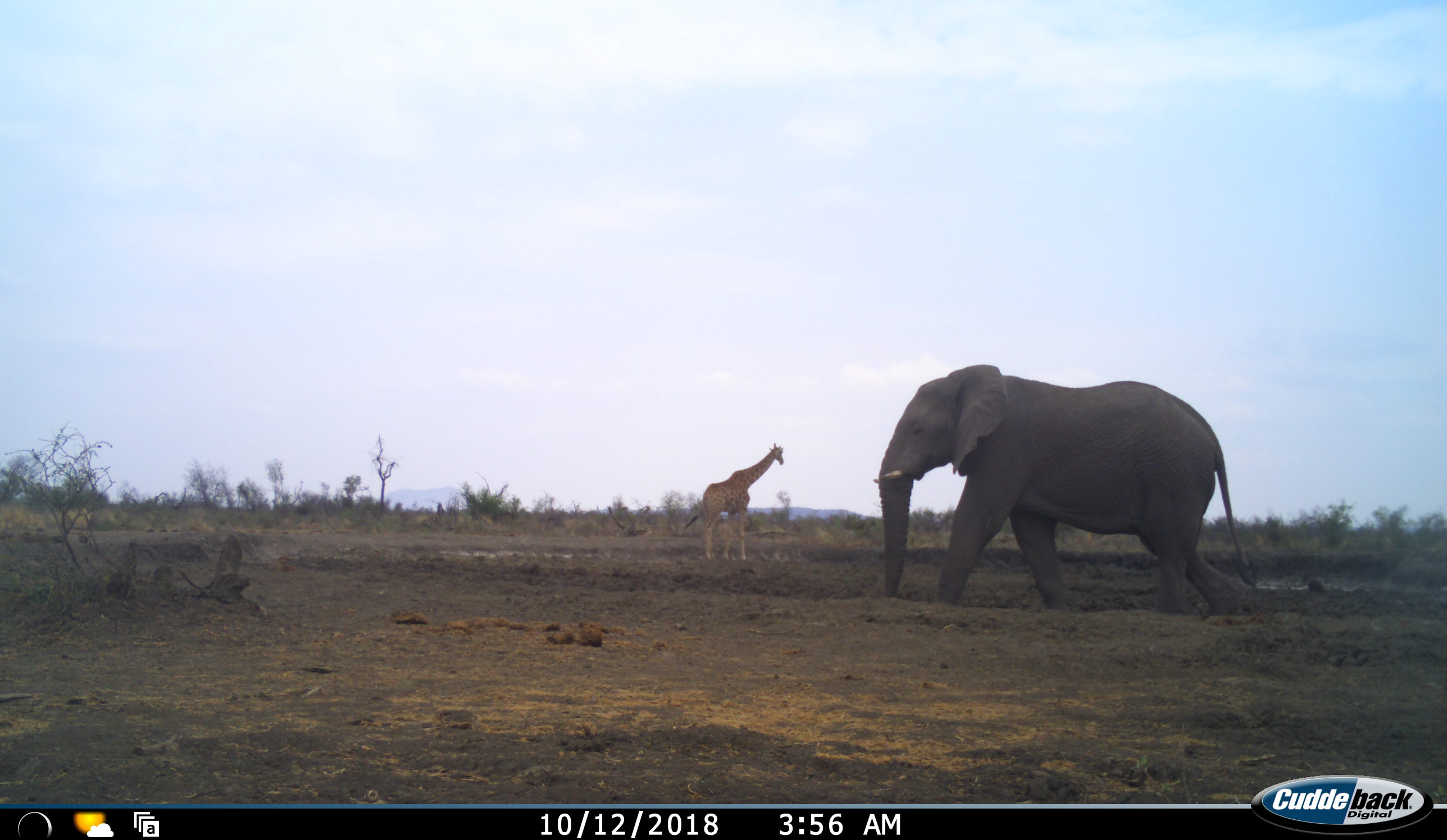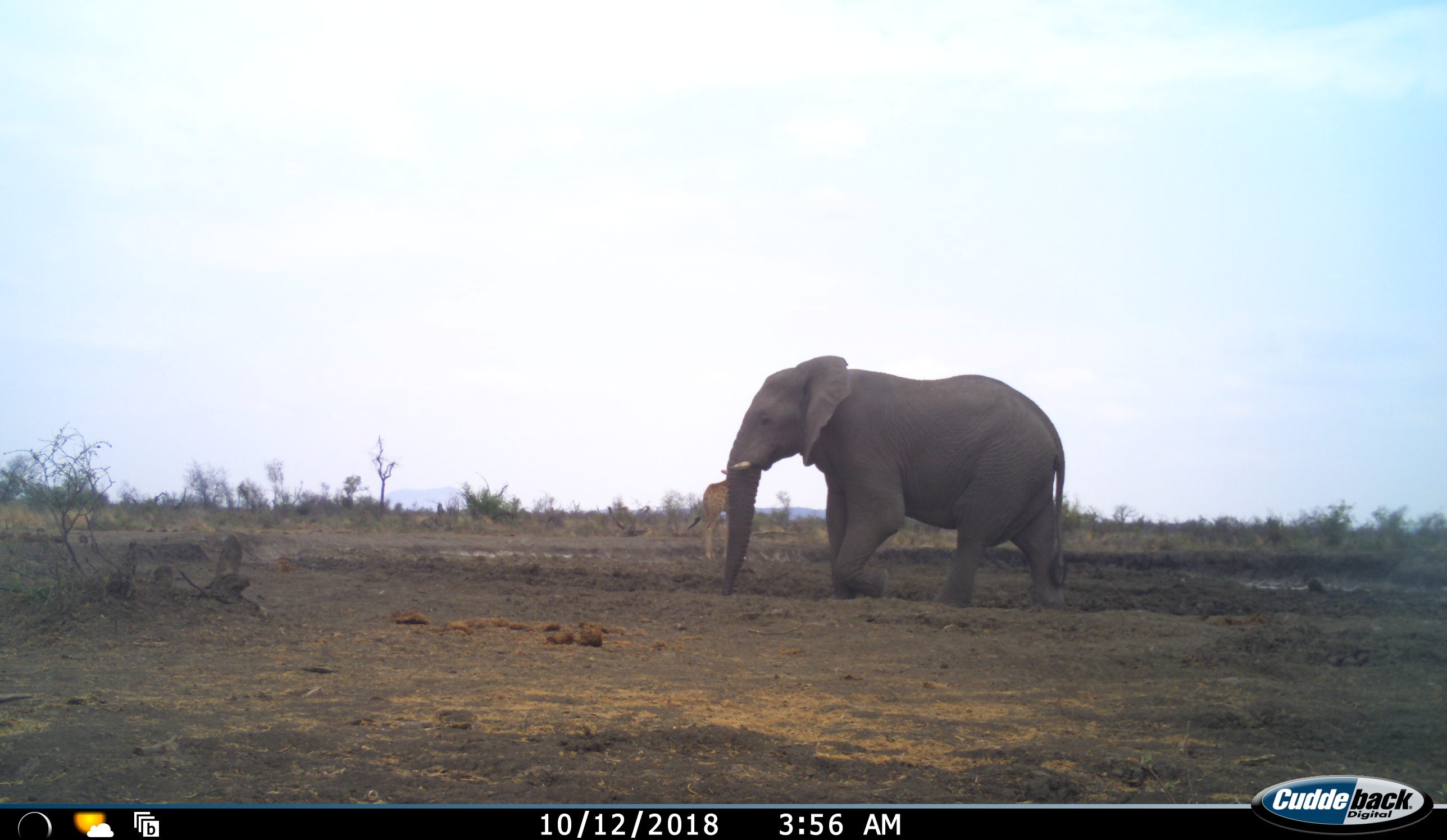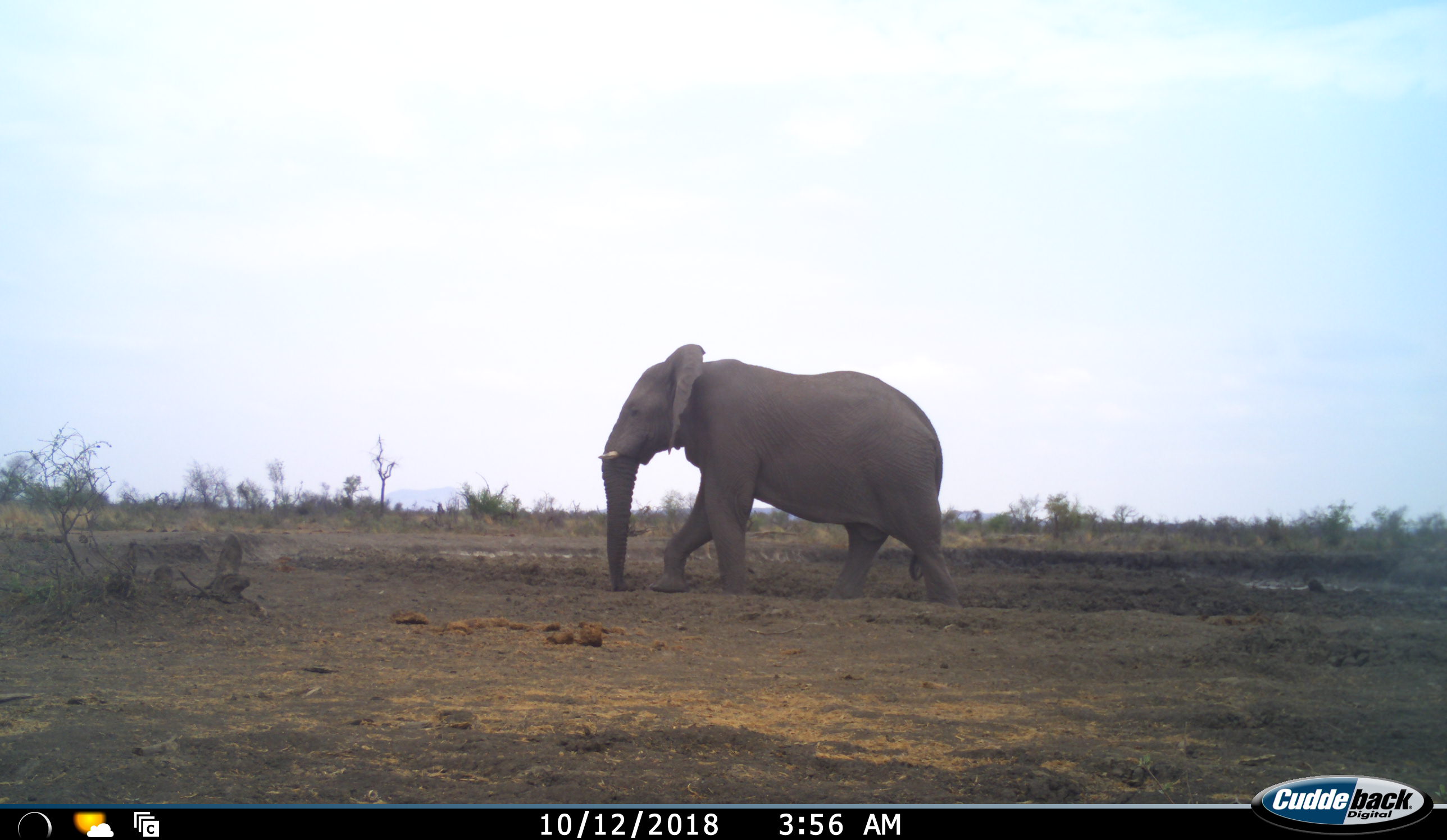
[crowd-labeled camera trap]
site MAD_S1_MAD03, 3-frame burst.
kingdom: Animalia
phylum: Chordata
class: Mammalia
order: Proboscidea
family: Elephantidae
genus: Loxodonta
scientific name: Loxodonta africana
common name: african bush elephant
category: elephant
Elephant (african bush elephant) (Loxodonta africana), count 1. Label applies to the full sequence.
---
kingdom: Animalia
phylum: Chordata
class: Mammalia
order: Artiodactyla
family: Giraffidae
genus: Giraffa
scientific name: Giraffa camelopardalis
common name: giraffe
Giraffe (Giraffa camelopardalis), count 1. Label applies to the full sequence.